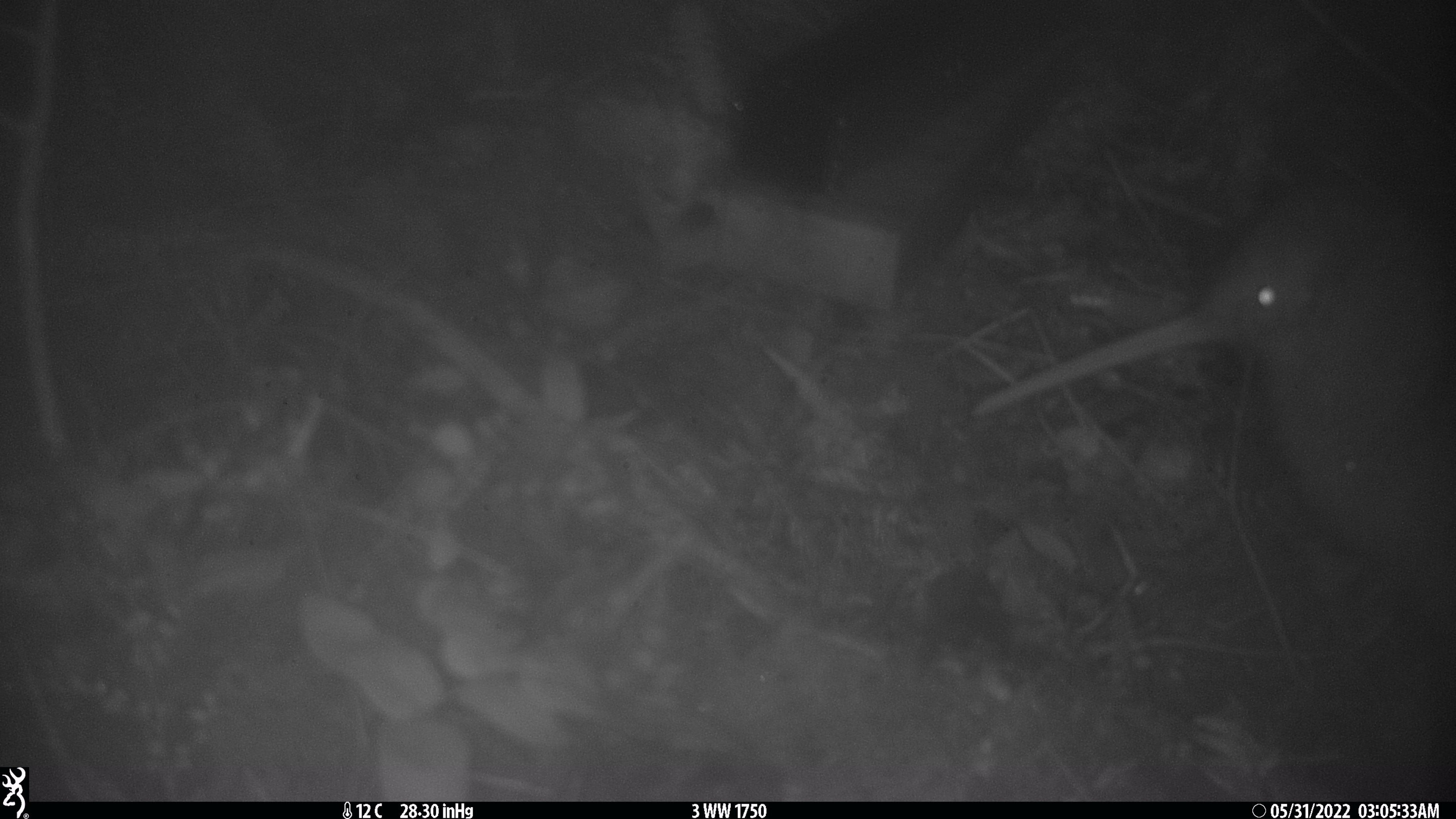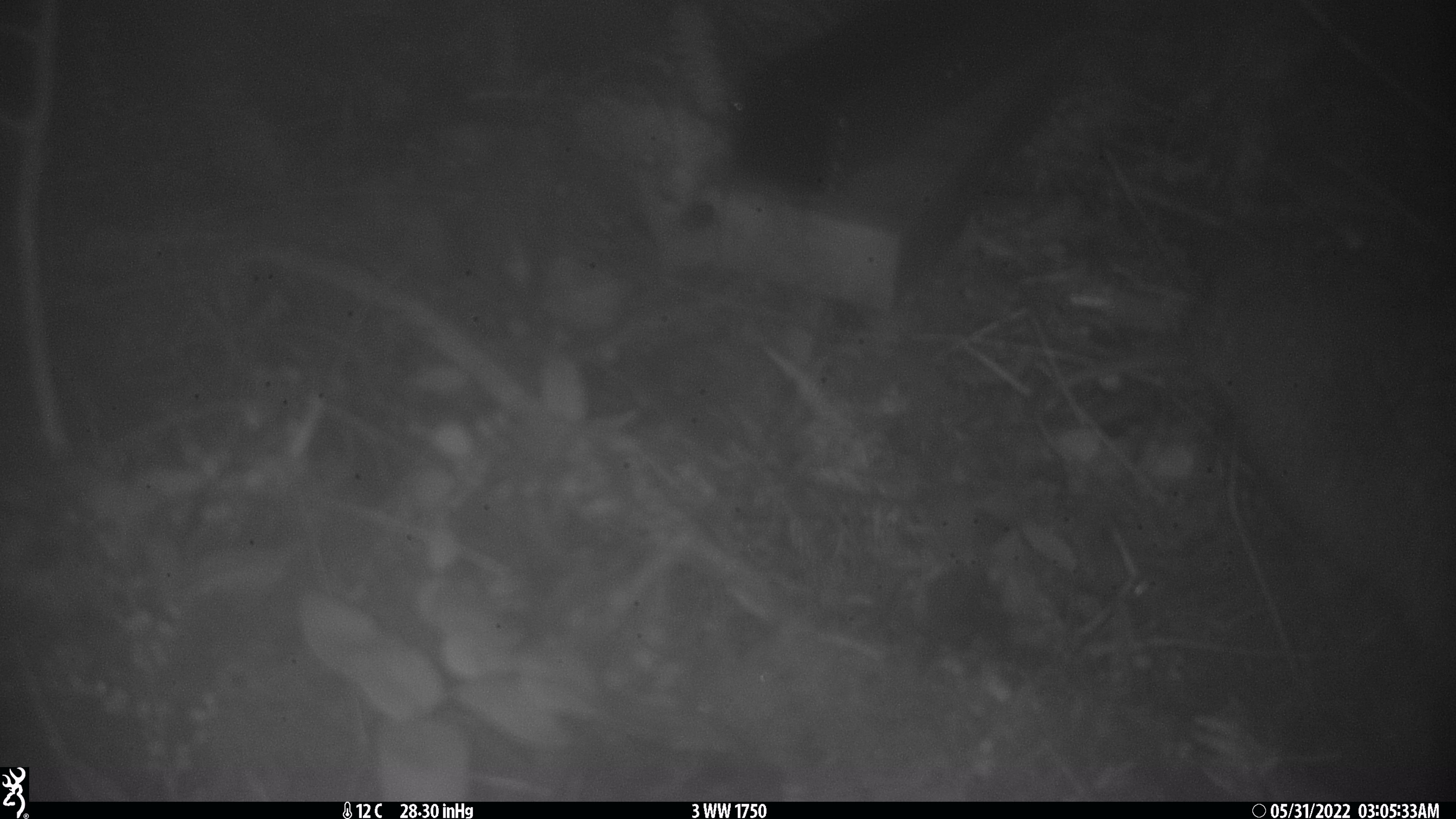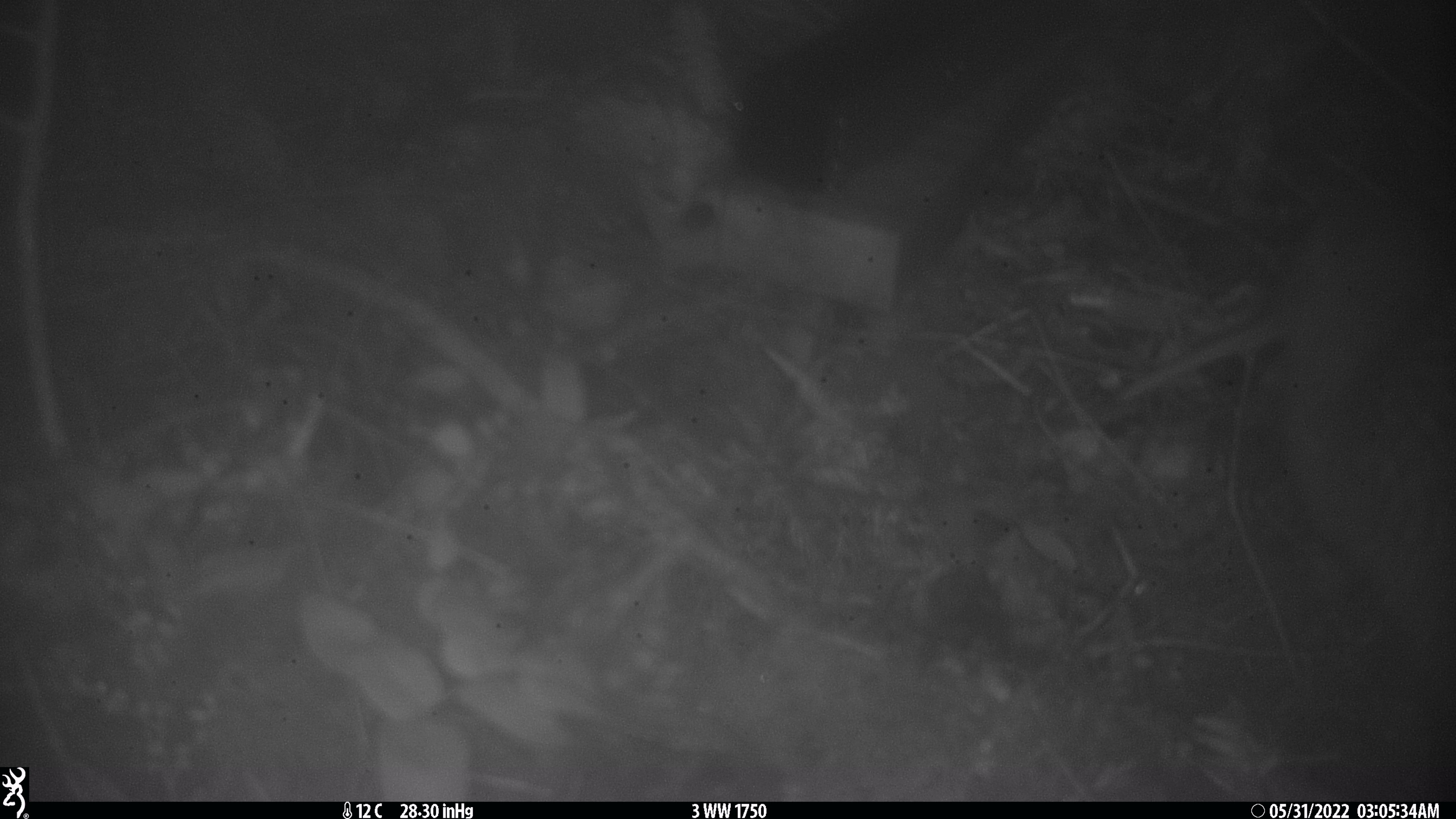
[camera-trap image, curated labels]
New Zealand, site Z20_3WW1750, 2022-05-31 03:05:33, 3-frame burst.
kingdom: Animalia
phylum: Chordata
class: Aves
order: Apterygiformes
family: Apterygidae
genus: Apteryx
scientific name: Apteryx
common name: kiwi